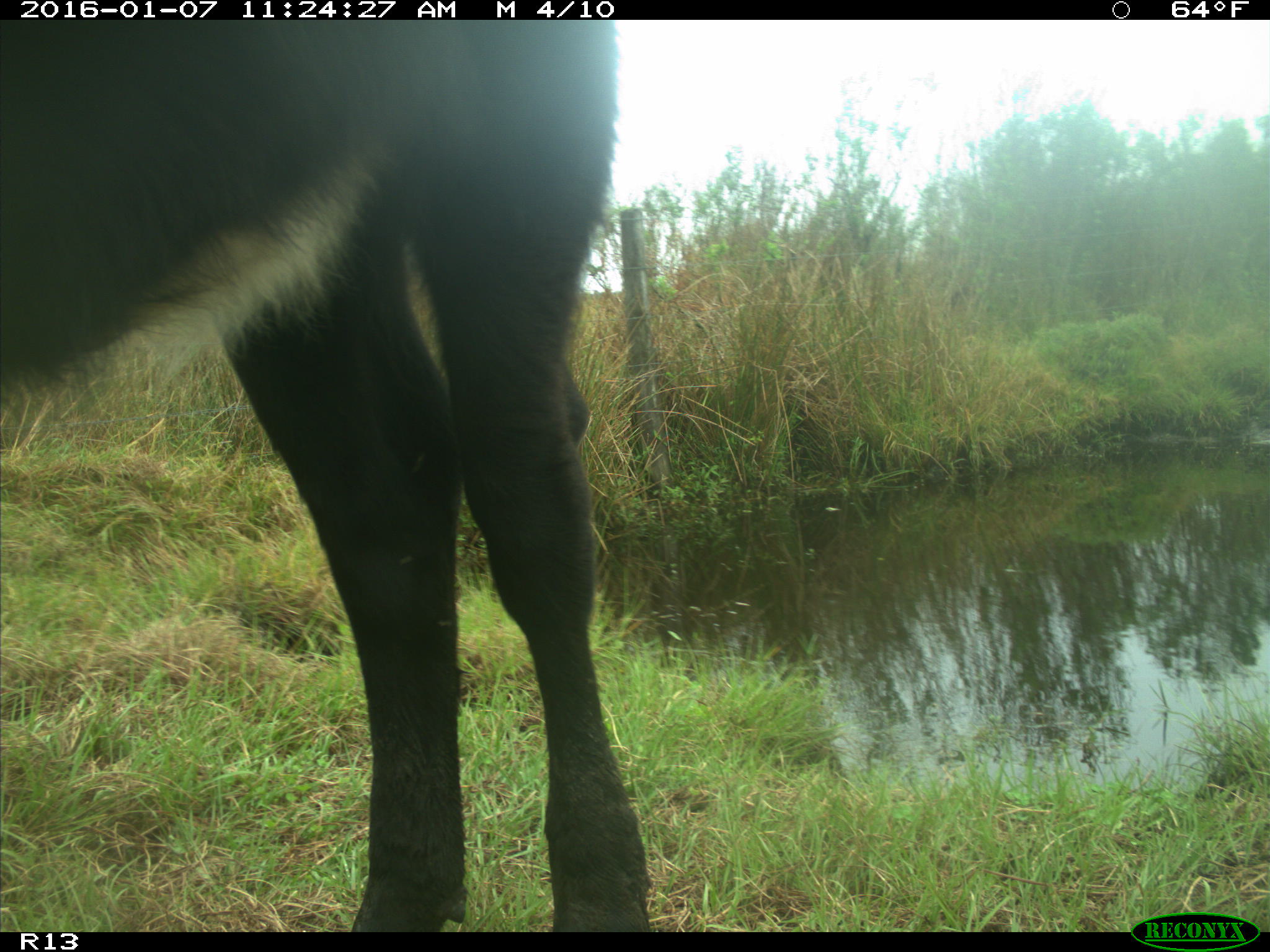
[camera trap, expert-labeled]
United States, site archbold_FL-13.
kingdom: Animalia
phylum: Chordata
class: Mammalia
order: Artiodactyla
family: Bovidae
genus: Bos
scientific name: Bos taurus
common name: domestic cow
Bos taurus (domestic cow).